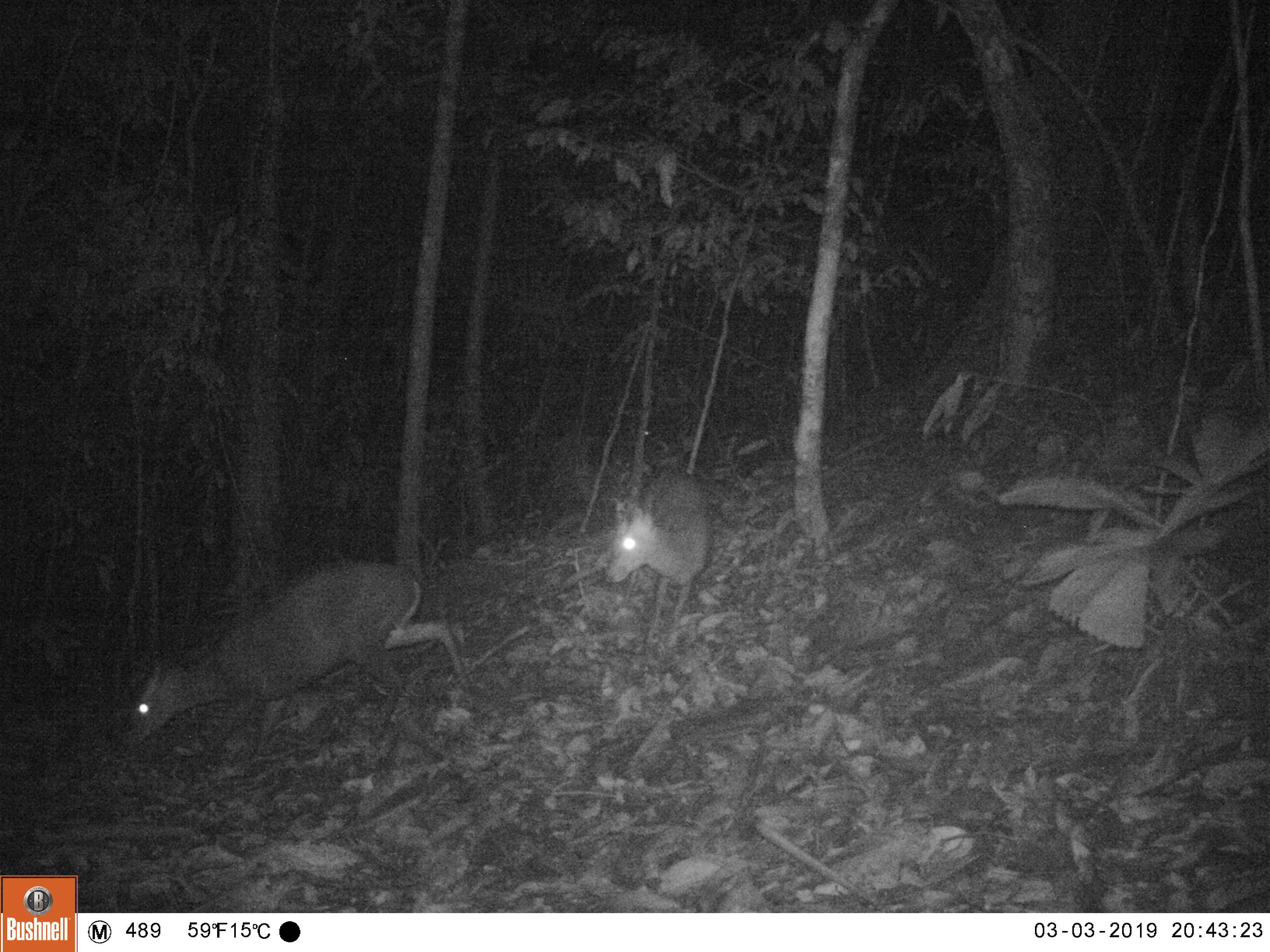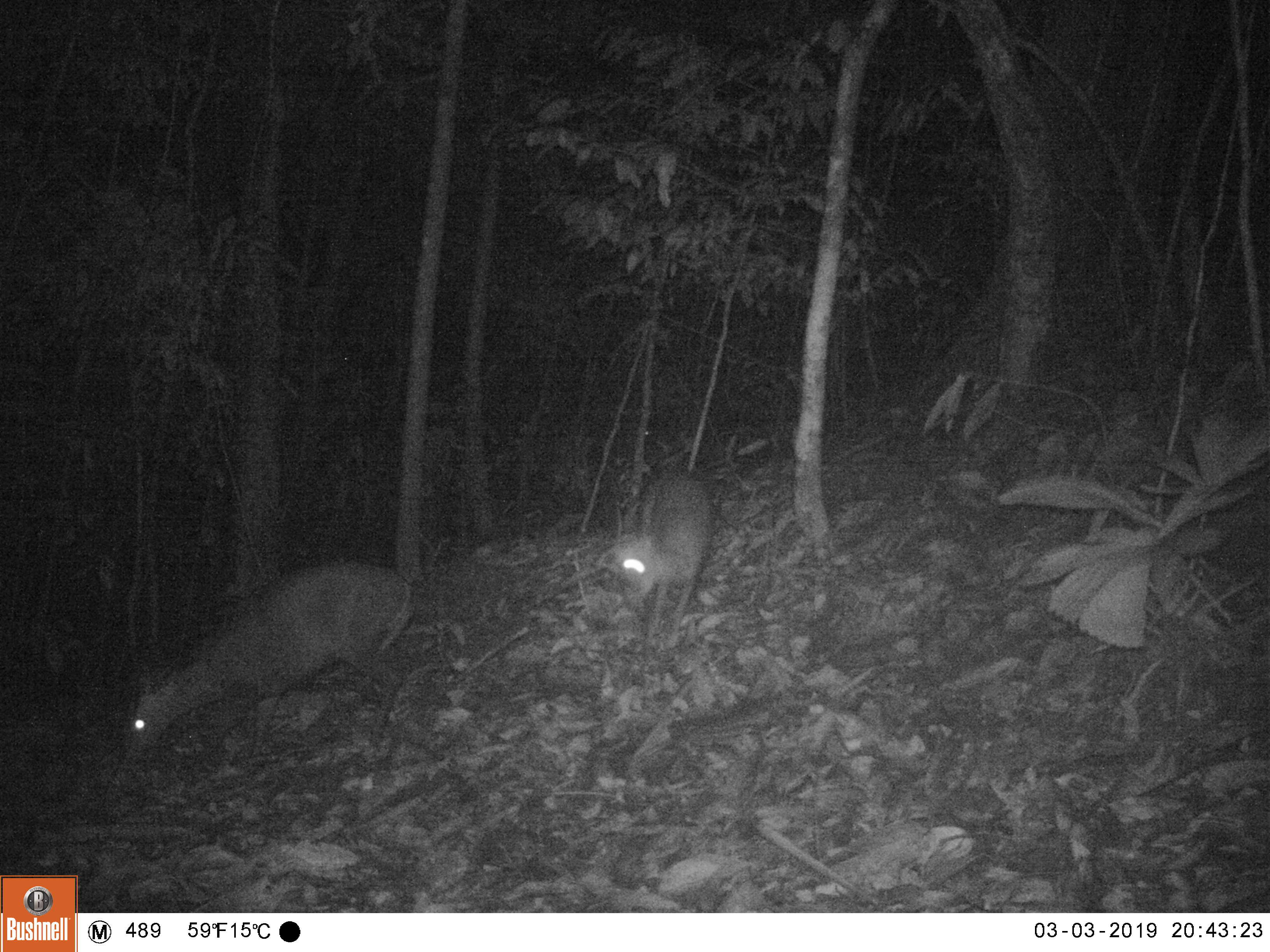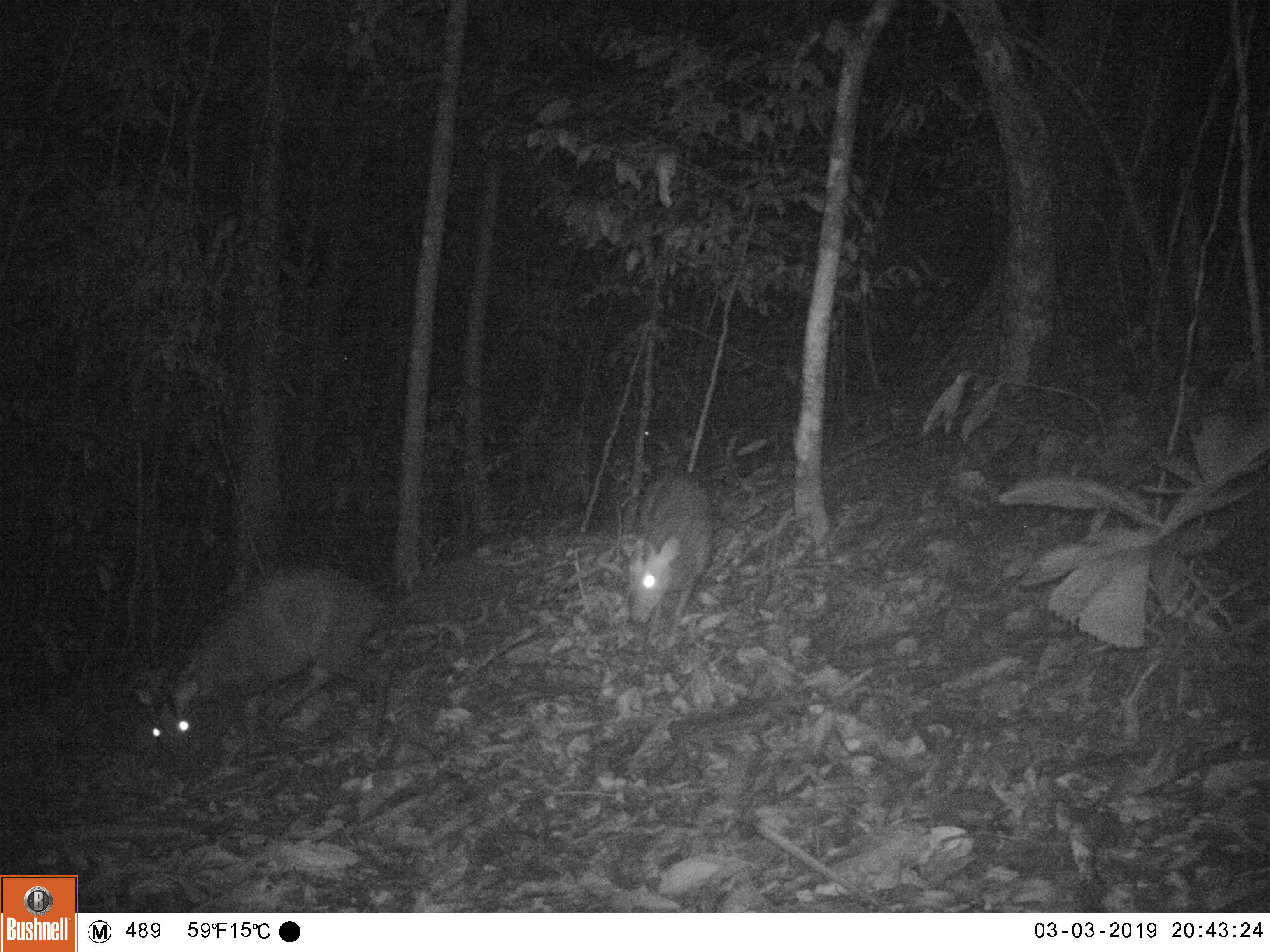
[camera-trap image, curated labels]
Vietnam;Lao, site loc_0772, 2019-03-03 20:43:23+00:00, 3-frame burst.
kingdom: Animalia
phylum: Chordata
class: Mammalia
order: Artiodactyla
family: Cervidae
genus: Muntiacus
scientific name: Muntiacus rooseveltorum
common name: roosevelt's muntjac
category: roosevelts muntjac group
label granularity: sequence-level